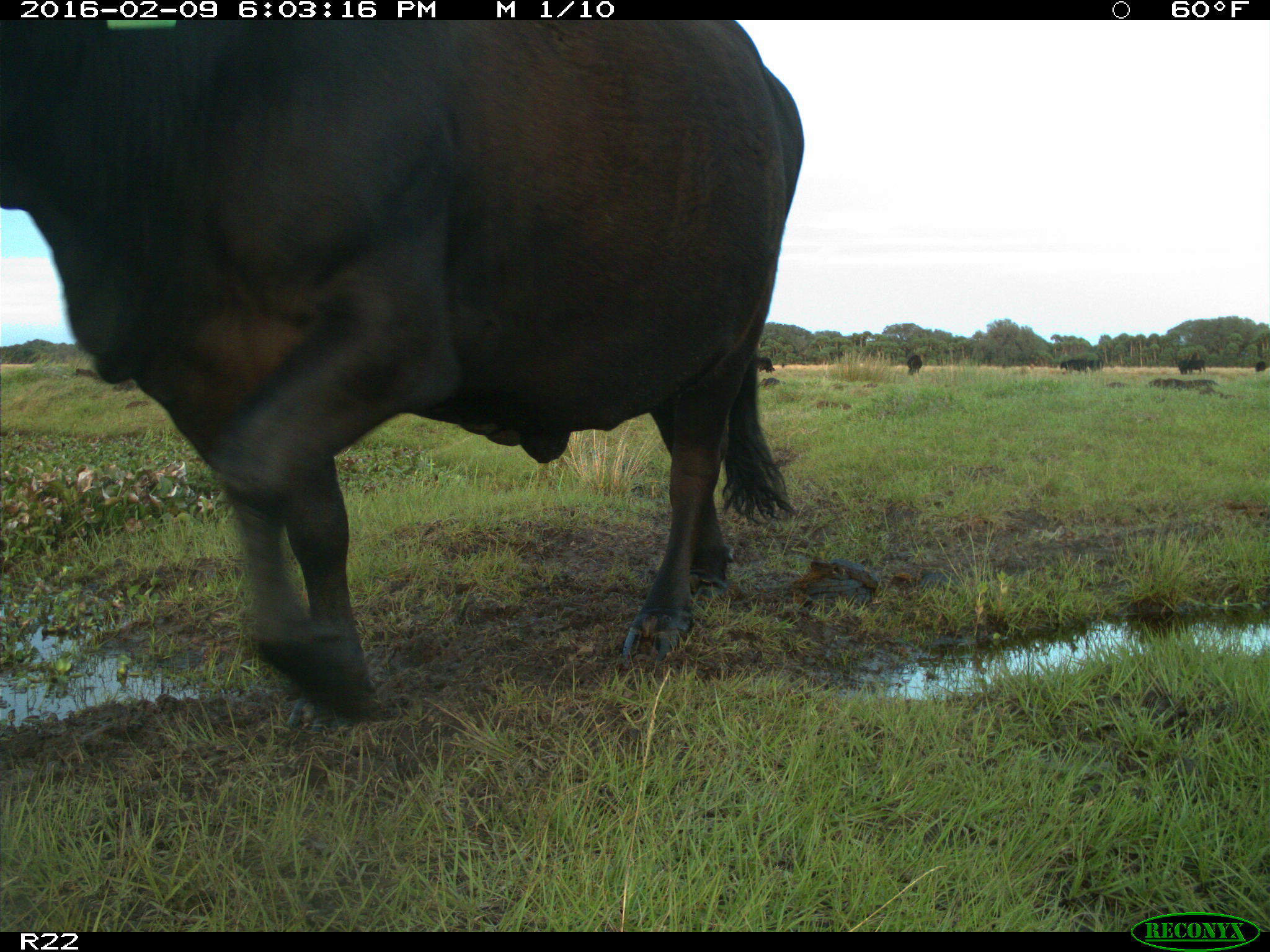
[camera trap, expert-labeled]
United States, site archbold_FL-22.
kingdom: Animalia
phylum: Chordata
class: Mammalia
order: Artiodactyla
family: Bovidae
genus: Bos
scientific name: Bos taurus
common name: domestic cow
Bos taurus (domestic cow).